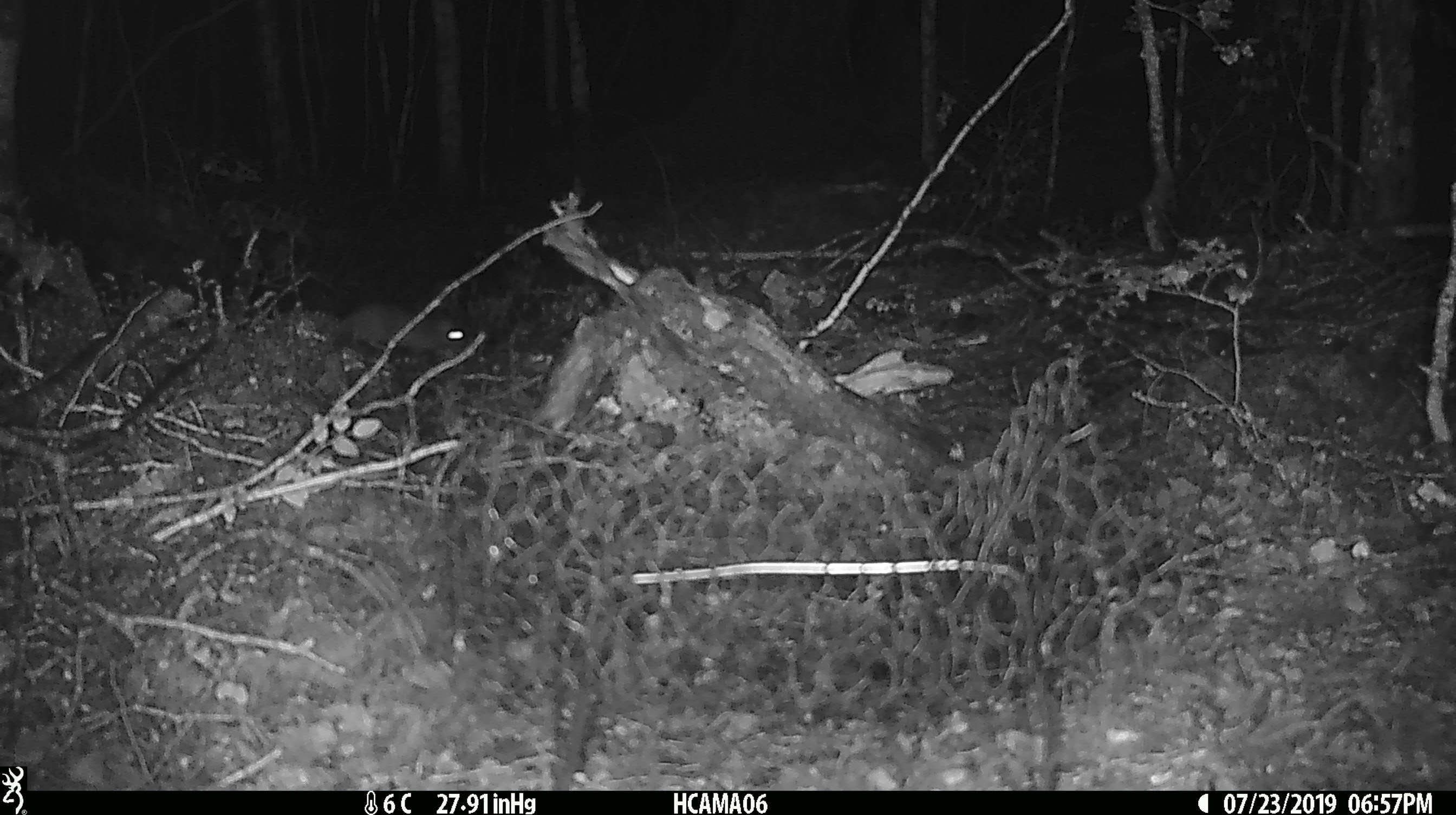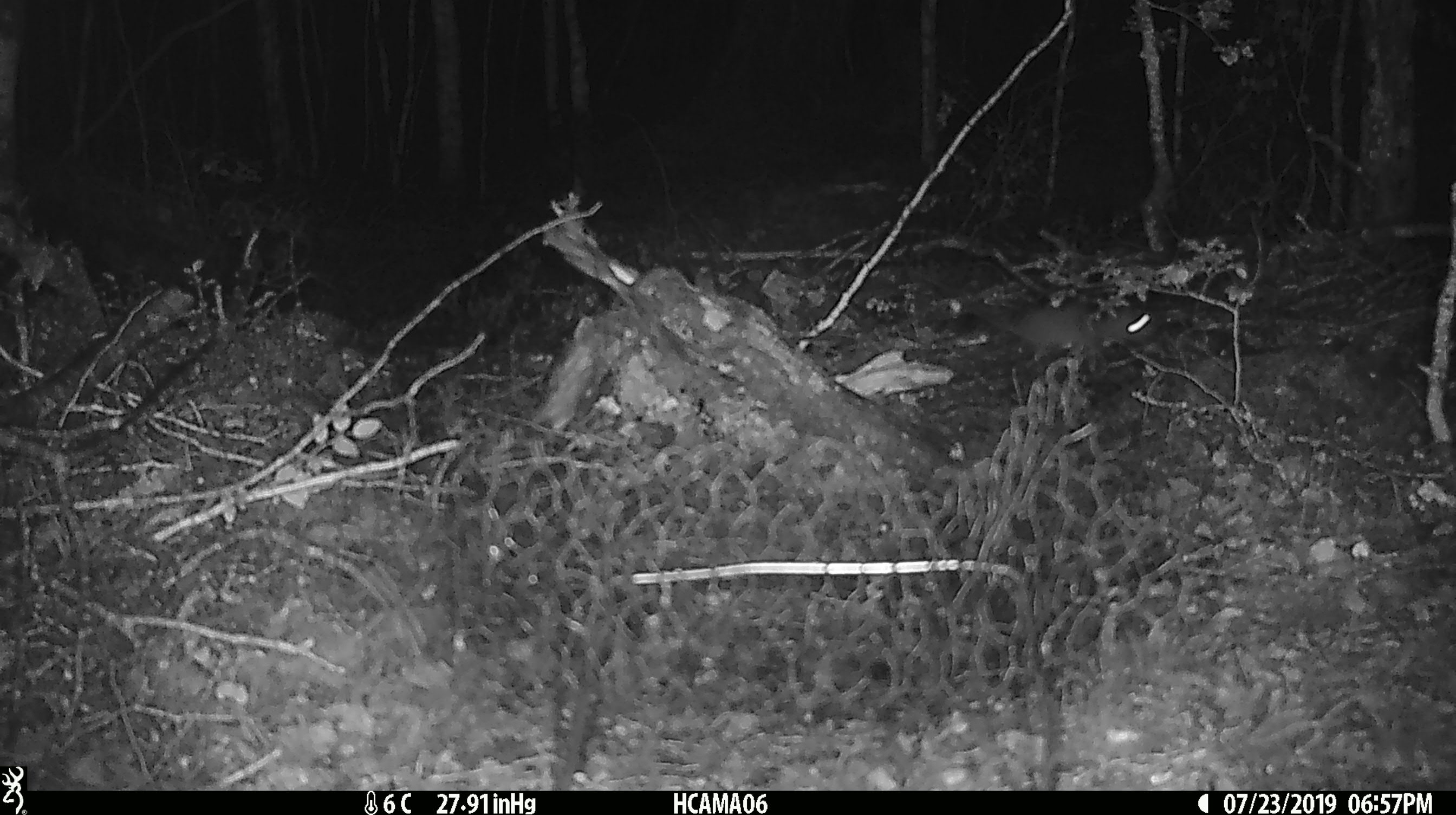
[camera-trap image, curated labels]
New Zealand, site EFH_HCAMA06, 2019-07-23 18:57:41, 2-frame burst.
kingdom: Animalia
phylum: Chordata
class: Mammalia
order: Rodentia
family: Muridae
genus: Rattus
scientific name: Rattus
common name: rat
Rat (Rattus).